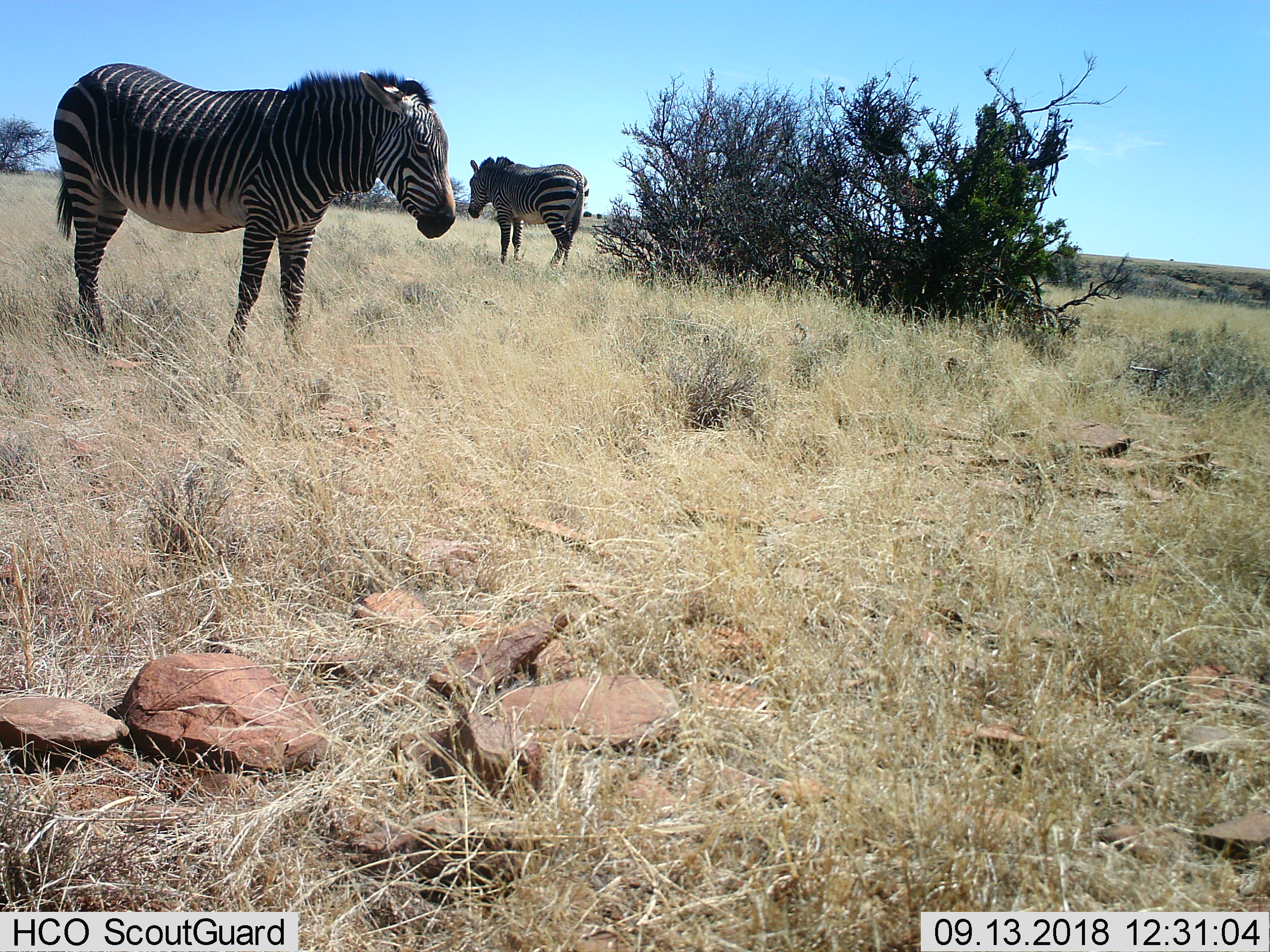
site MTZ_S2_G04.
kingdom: Animalia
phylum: Chordata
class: Mammalia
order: Perissodactyla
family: Equidae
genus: Equus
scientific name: Equus zebra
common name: mountain zebra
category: zebramountain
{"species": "zebramountain (mountain zebra) (Equus zebra)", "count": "2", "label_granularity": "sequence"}